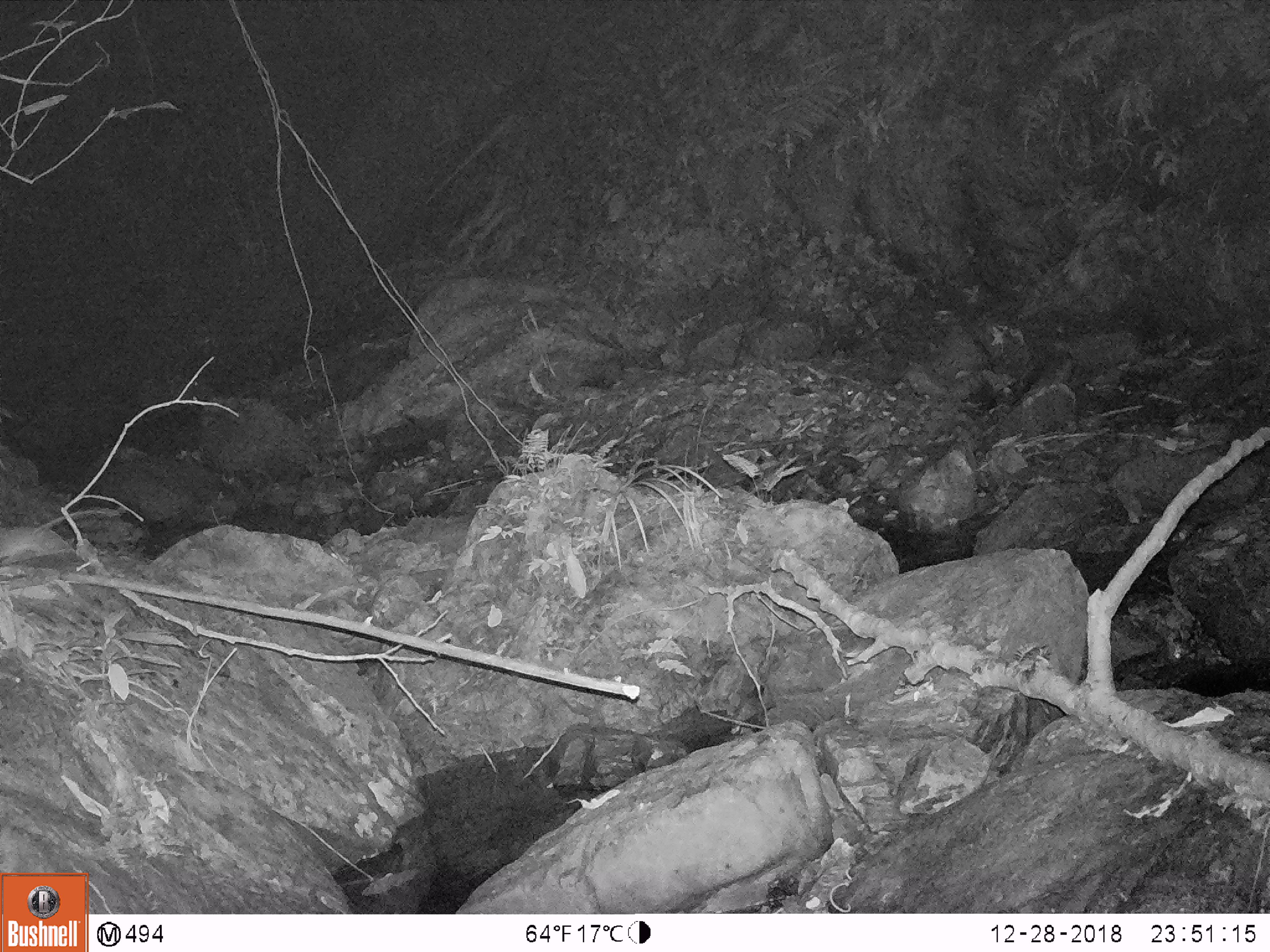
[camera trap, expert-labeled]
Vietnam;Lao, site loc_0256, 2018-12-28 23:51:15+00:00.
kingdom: Animalia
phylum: Chordata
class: Mammalia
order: Rodentia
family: Muridae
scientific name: Muridae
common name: old-world mice and rats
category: unidentified murid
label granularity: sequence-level